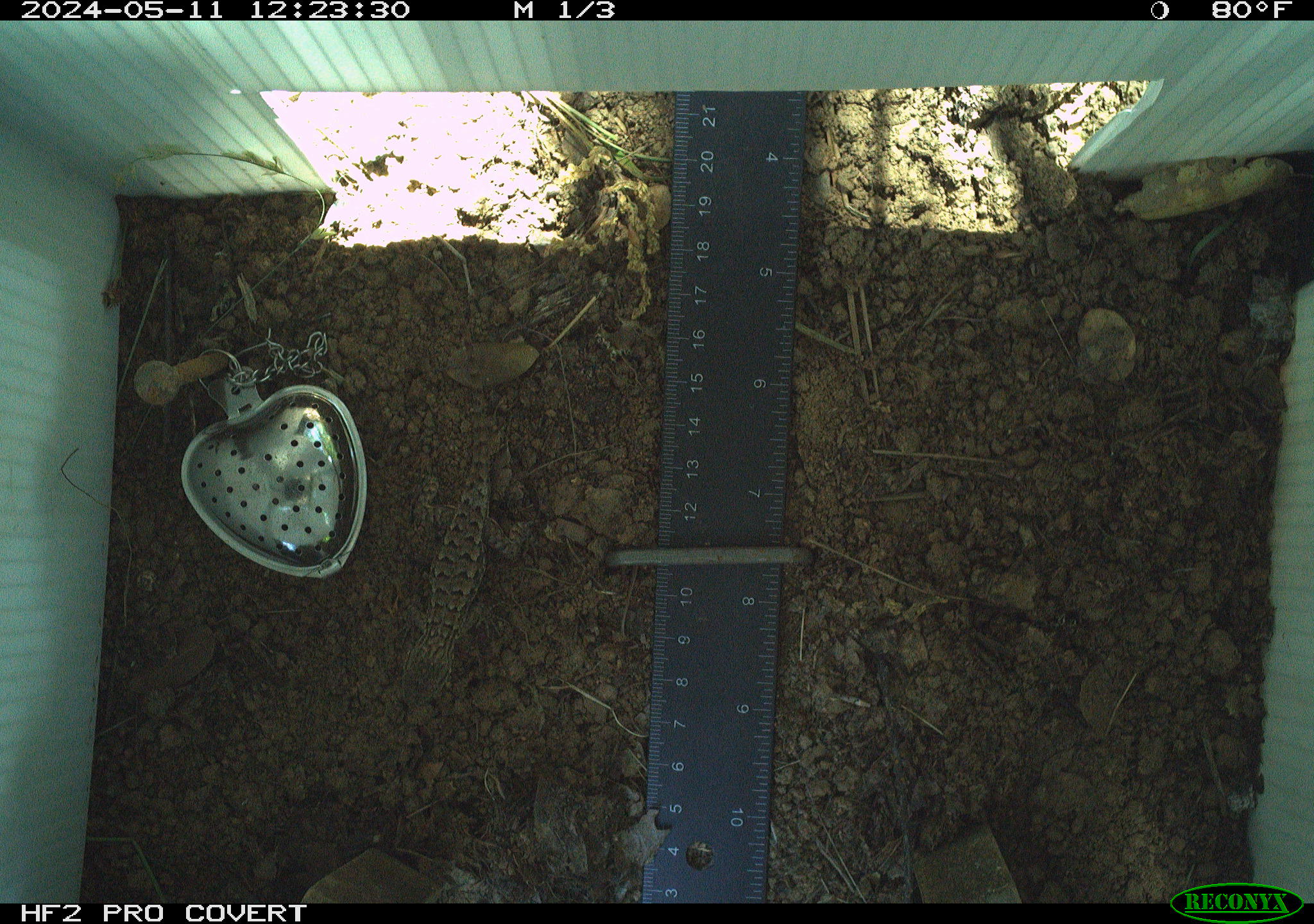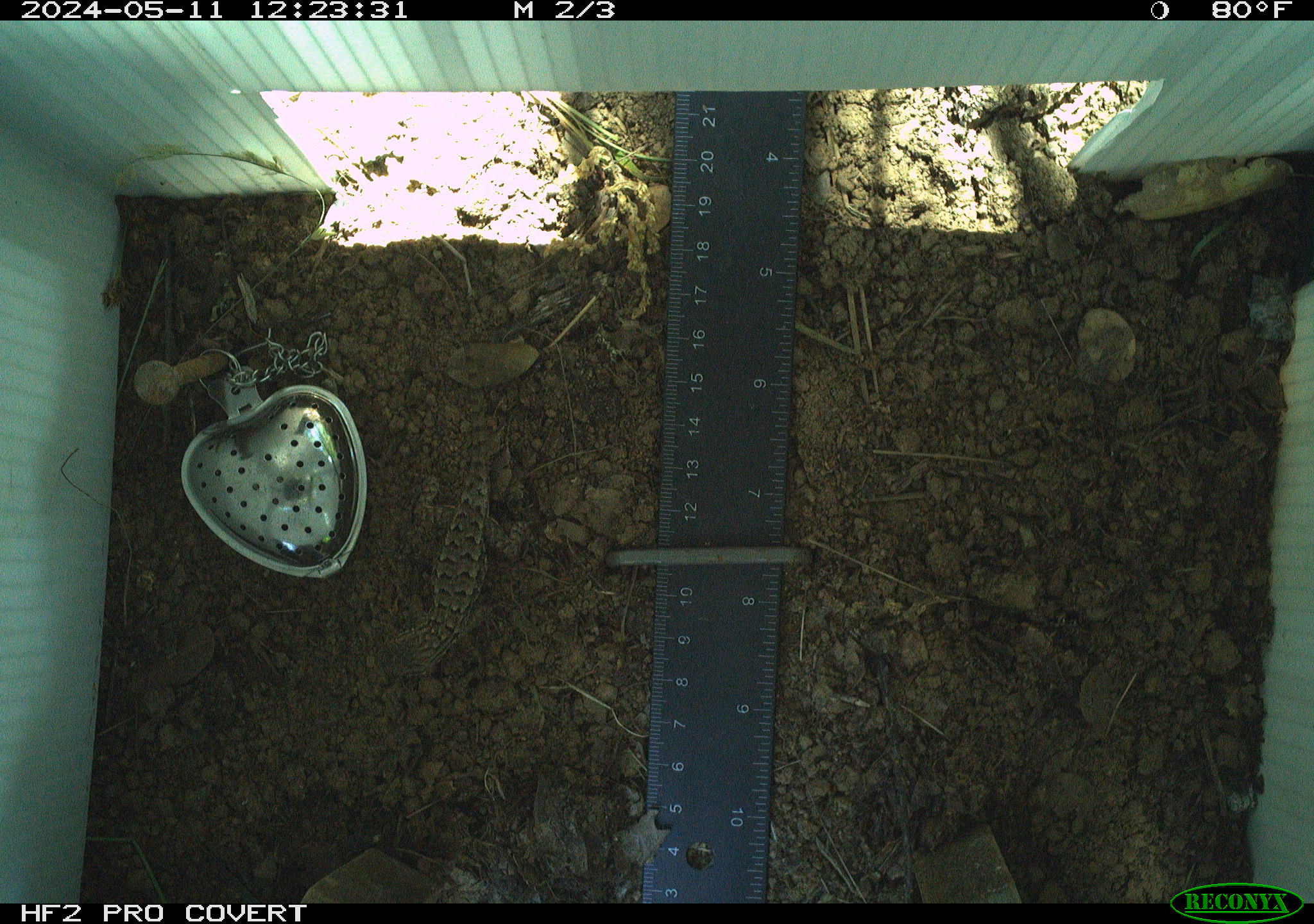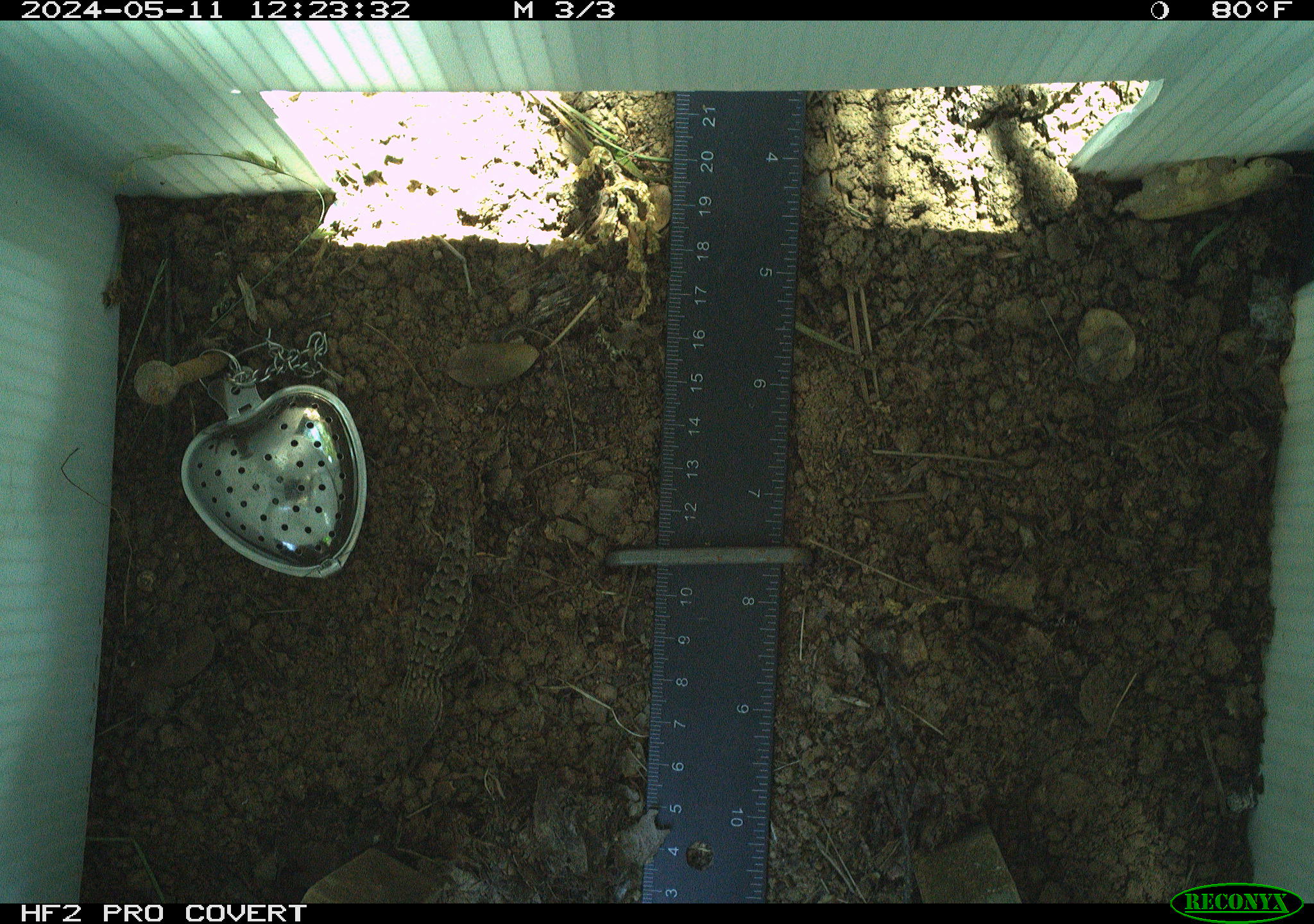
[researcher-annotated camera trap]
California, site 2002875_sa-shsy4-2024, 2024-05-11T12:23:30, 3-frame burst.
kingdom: Animalia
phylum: Chordata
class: Reptilia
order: Squamata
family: Phrynosomatidae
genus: Sceloporus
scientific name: Sceloporus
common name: spiny lizards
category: sceloporus species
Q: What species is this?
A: Sceloporus species (spiny lizards) (Sceloporus).